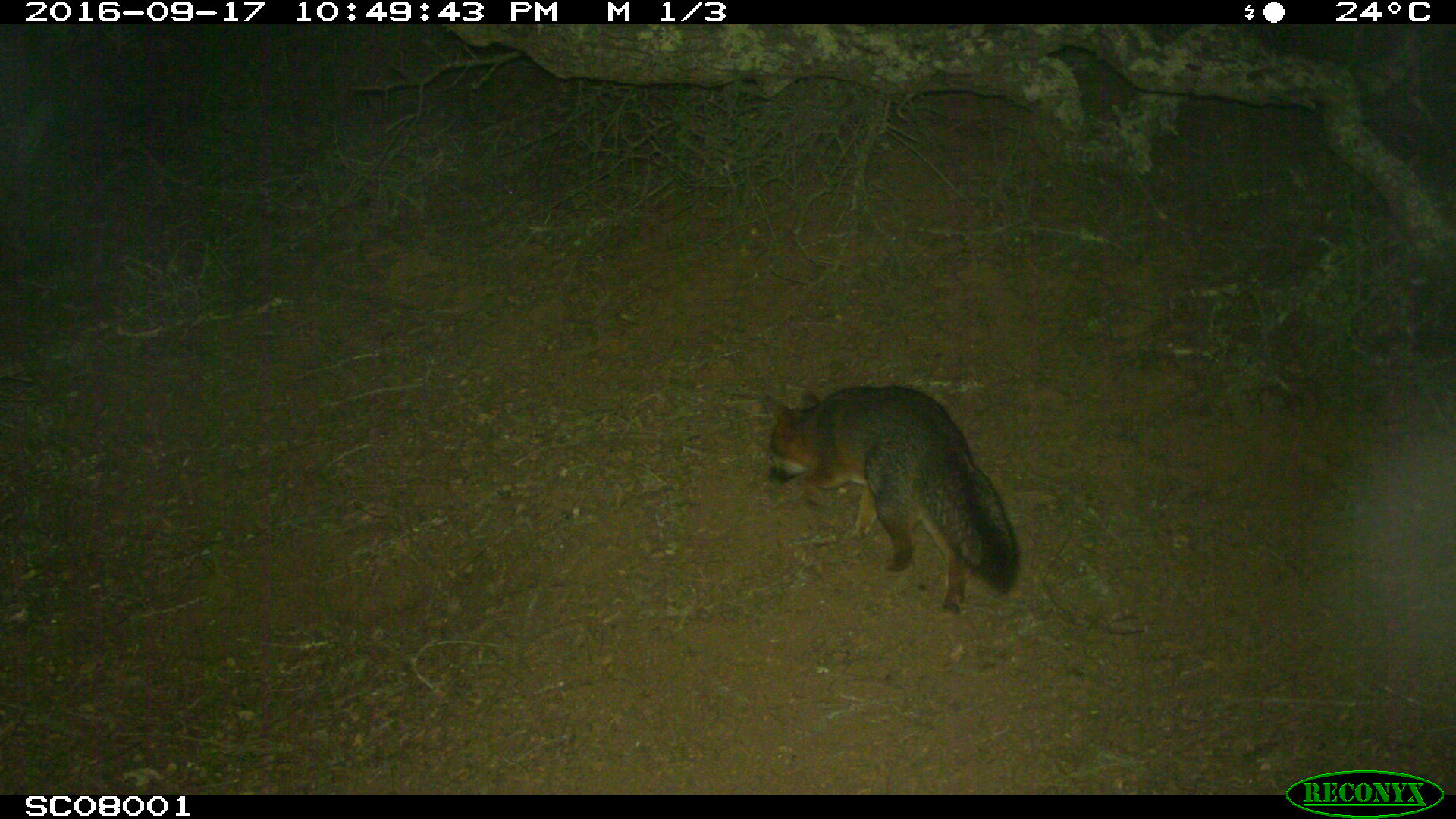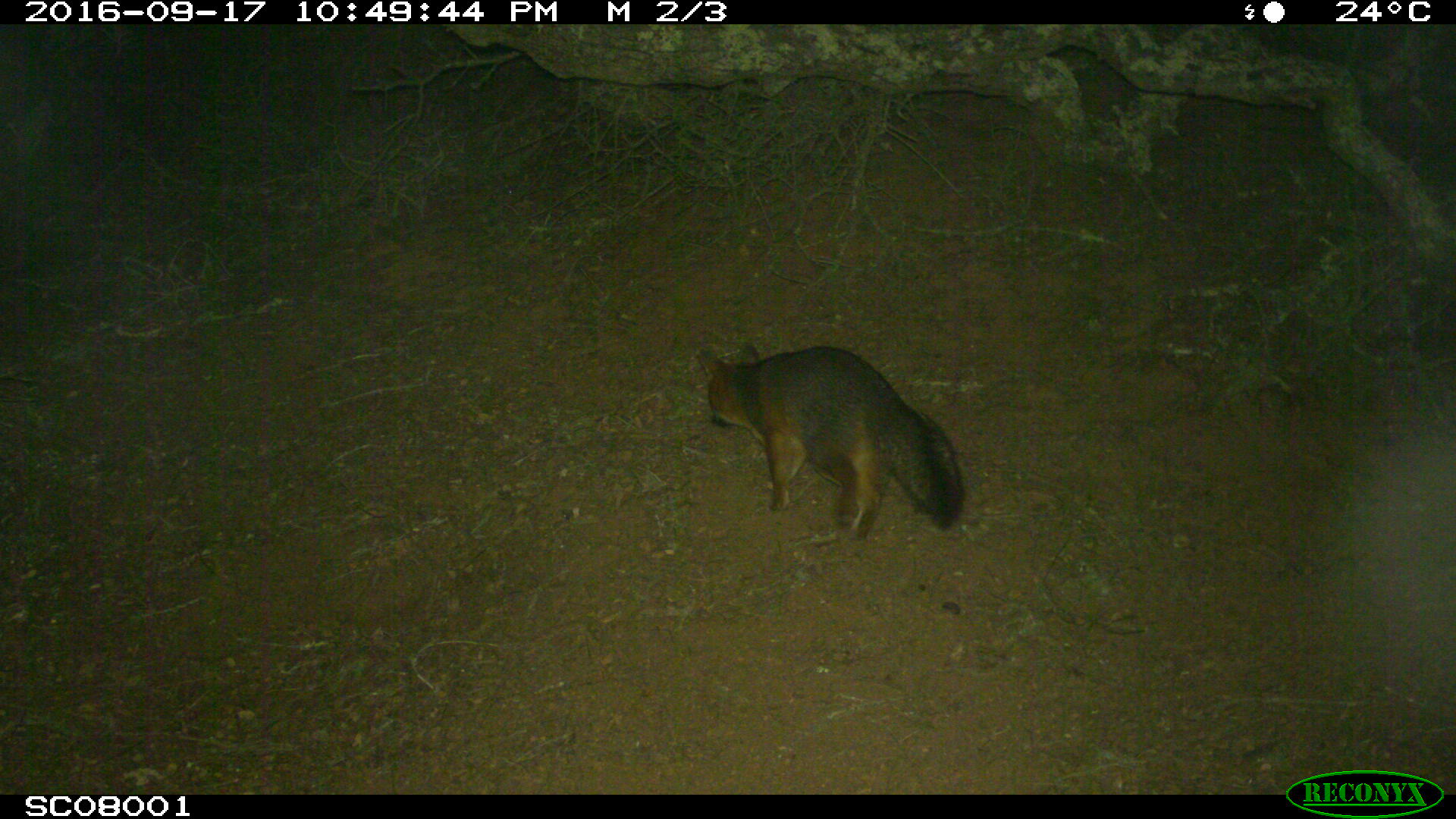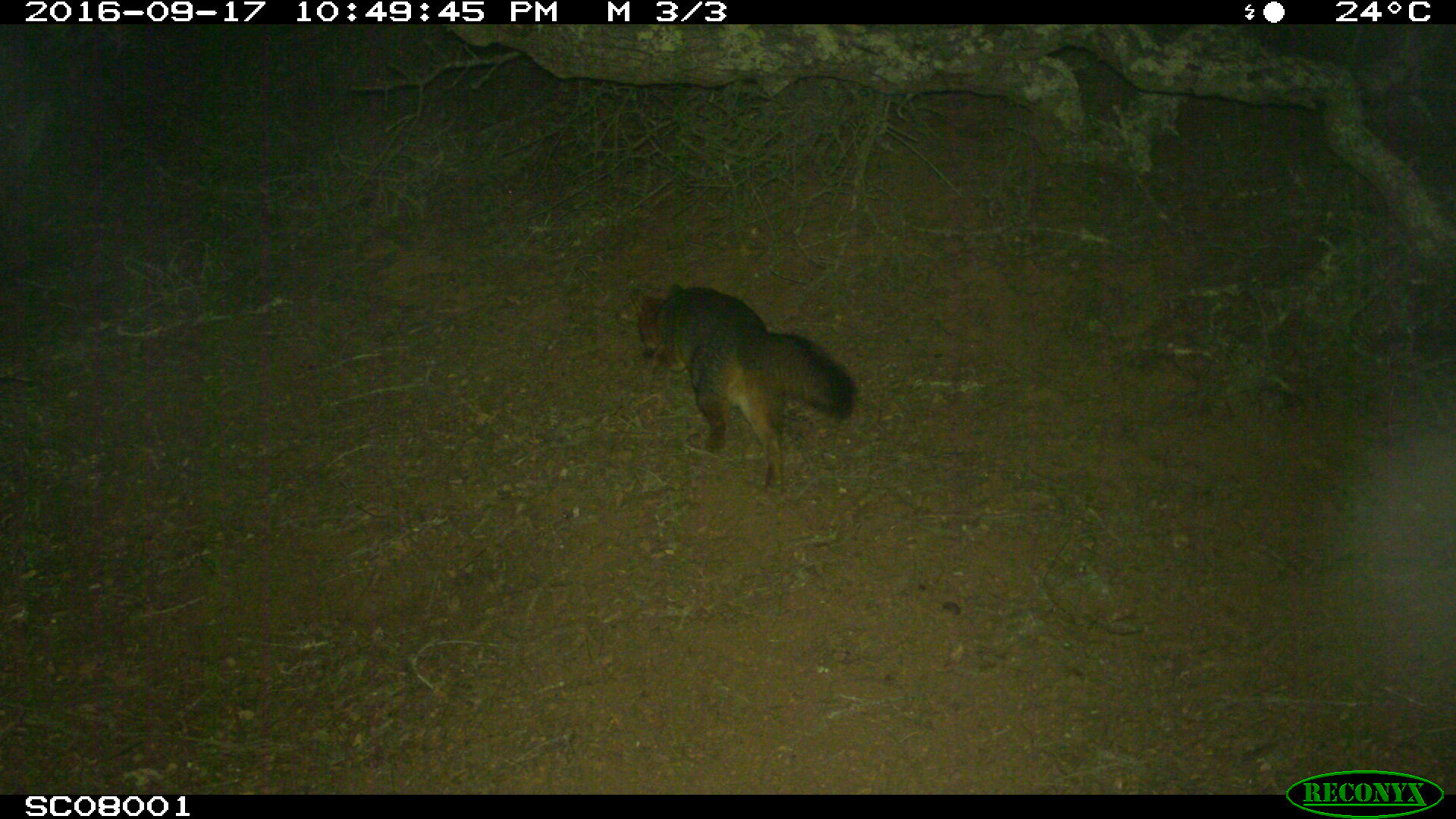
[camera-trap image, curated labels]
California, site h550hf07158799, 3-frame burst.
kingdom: Animalia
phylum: Chordata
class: Mammalia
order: Carnivora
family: Canidae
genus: Urocyon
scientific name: Urocyon littoralis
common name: island fox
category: fox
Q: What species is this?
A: Fox (island fox) (Urocyon littoralis).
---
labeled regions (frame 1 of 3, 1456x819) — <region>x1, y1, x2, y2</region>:
fox: <region>762, 384, 1020, 613</region>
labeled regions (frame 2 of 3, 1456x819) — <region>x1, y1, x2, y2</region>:
fox: <region>698, 343, 966, 540</region>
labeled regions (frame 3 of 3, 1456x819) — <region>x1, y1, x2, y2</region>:
fox: <region>615, 271, 857, 494</region>